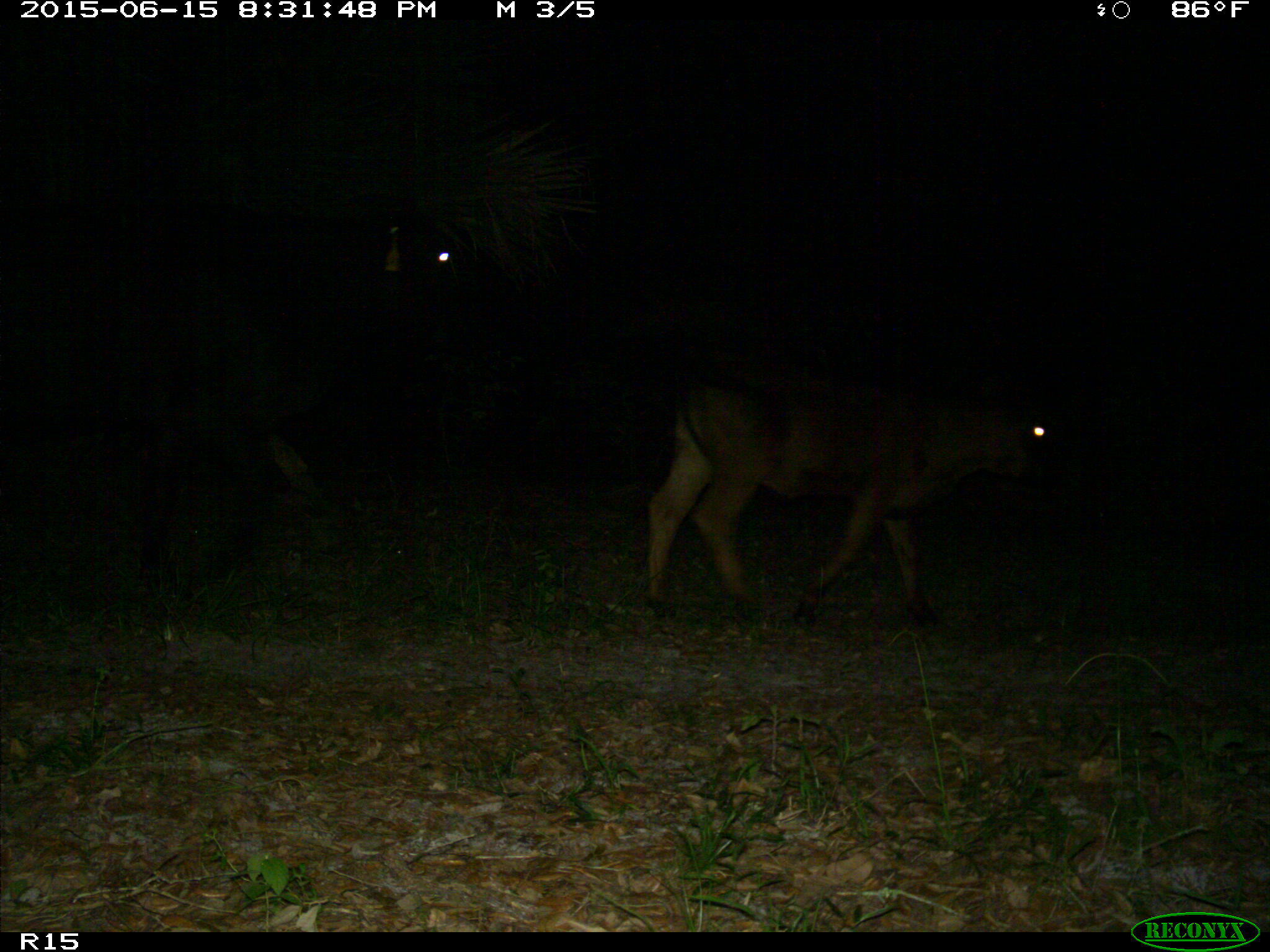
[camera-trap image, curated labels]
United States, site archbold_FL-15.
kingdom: Animalia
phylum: Chordata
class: Mammalia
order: Artiodactyla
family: Bovidae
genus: Bos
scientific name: Bos taurus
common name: domestic cow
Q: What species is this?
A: Bos taurus (domestic cow).